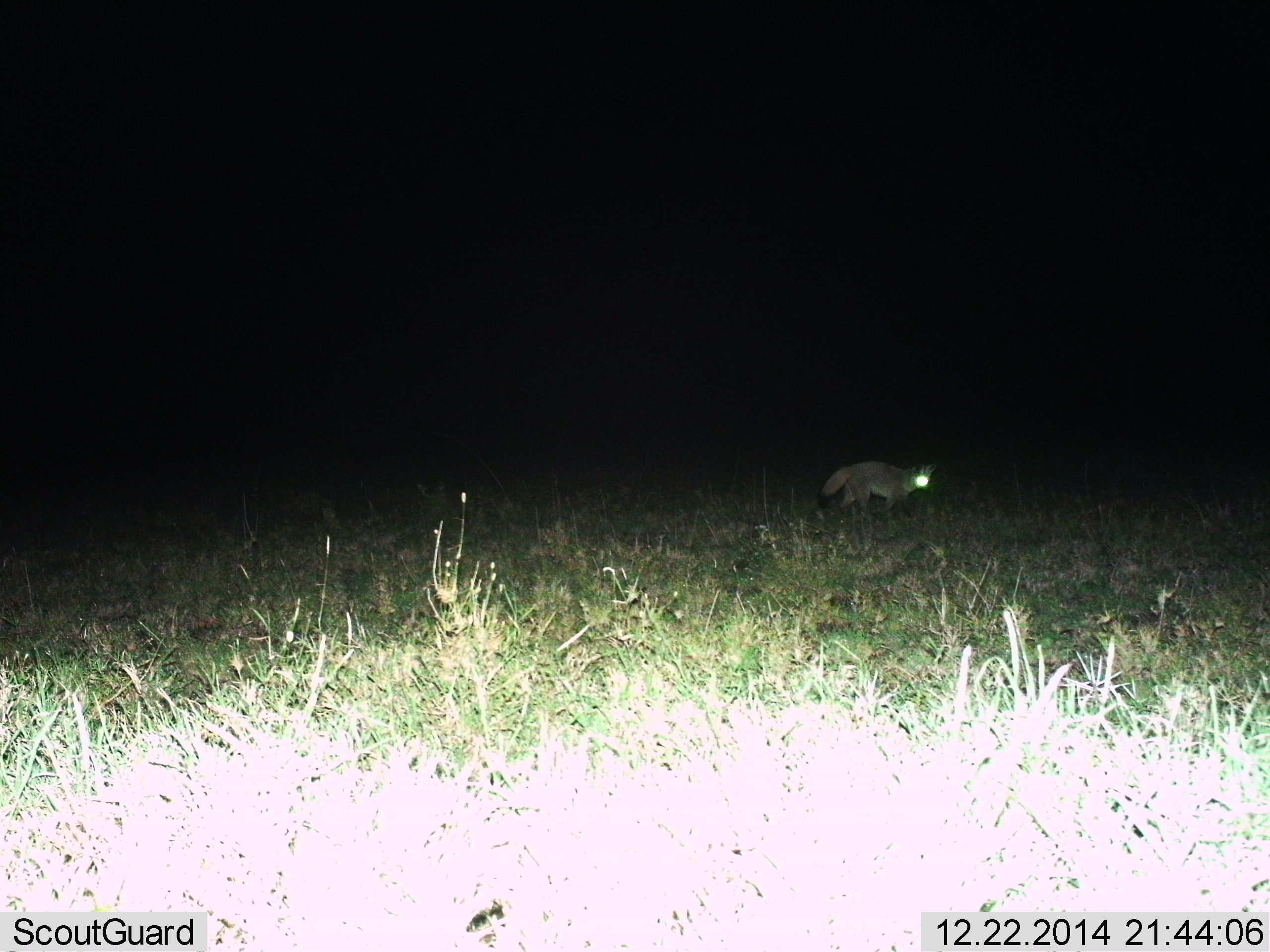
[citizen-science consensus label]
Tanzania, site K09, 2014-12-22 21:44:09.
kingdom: Animalia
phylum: Chordata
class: Mammalia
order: Carnivora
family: Canidae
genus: Otocyon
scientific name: Otocyon megalotis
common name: bat-eared fox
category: batearedfox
Batearedfox (bat-eared fox) (Otocyon megalotis), count 1. Behavior (volunteer vote fractions): standing 40%, resting 0%, moving 60%, interacting 0%. Young present (vote fraction): 0%. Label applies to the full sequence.